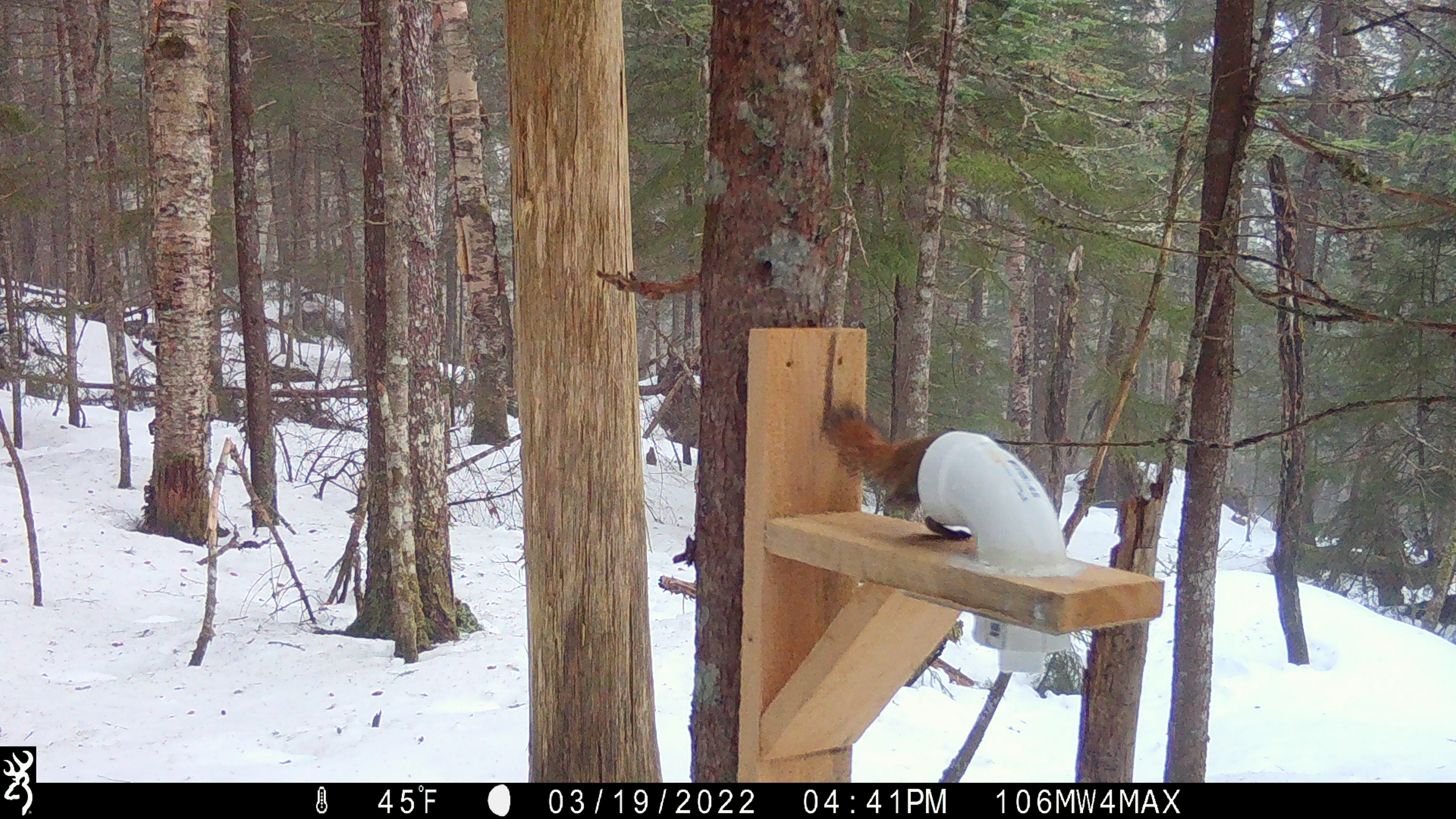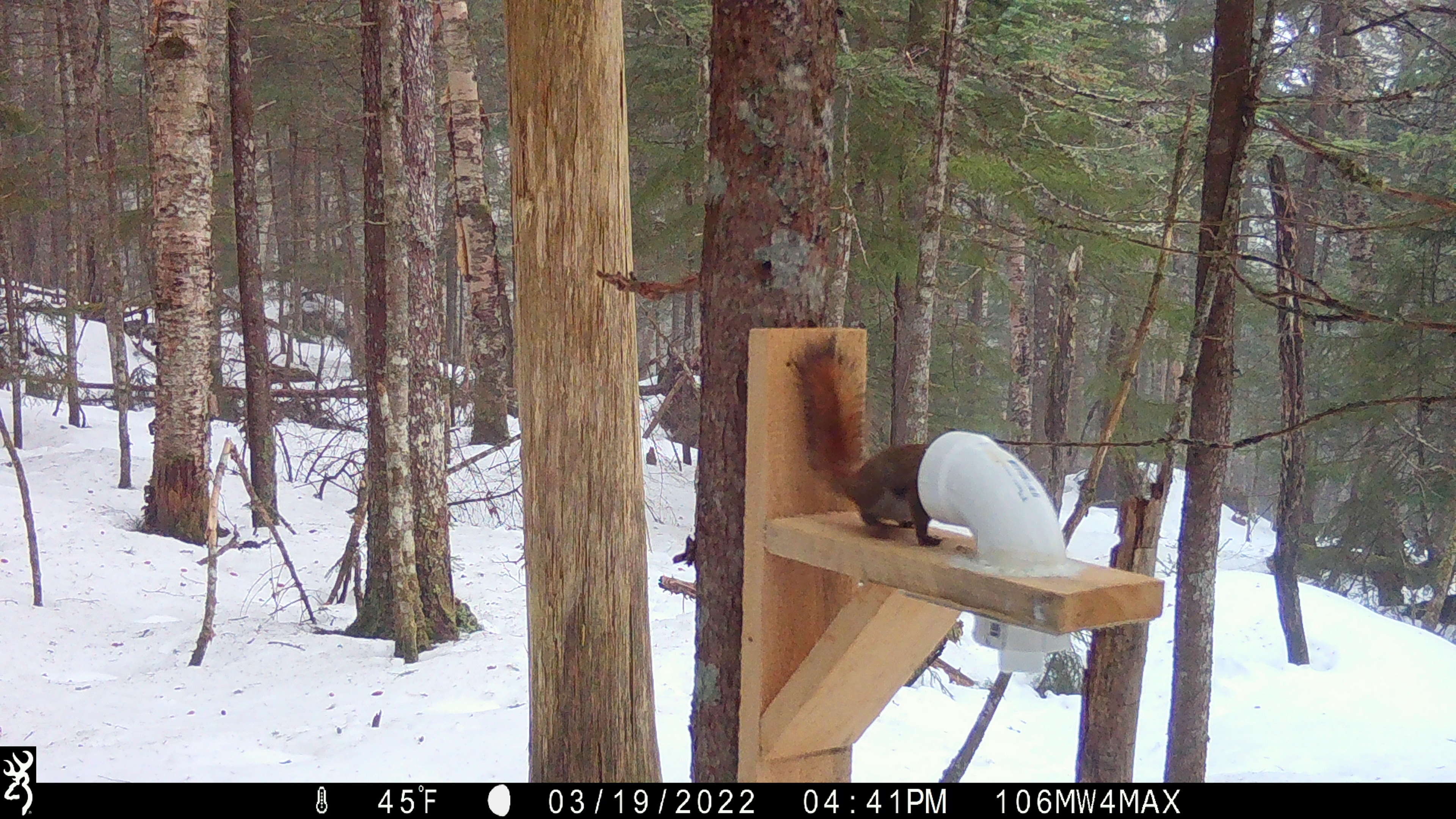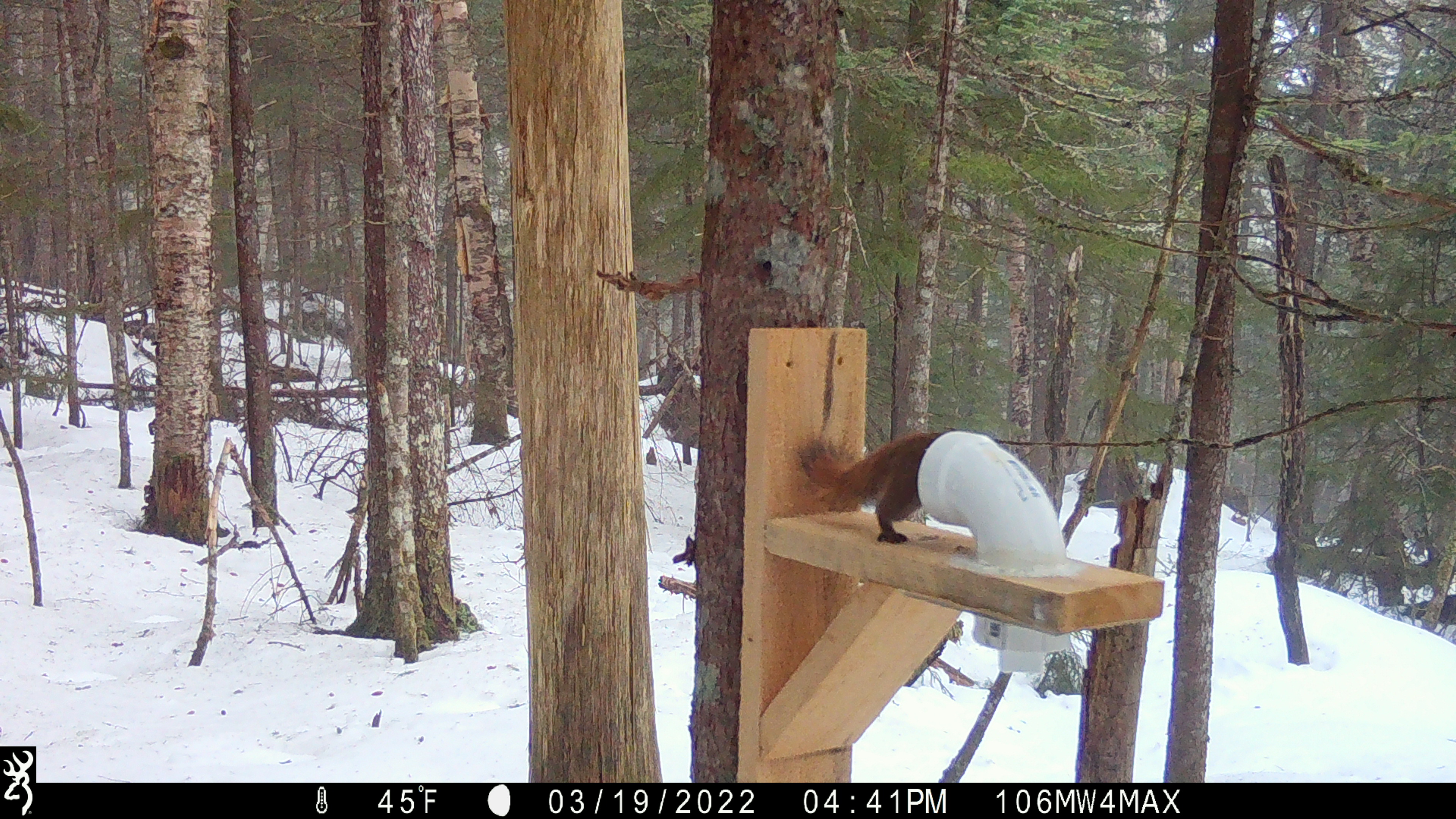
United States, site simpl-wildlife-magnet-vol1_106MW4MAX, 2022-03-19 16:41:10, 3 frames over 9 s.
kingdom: Animalia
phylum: Chordata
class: Mammalia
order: Rodentia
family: Sciuridae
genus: Tamiasciurus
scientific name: Tamiasciurus hudsonicus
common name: red squirrel